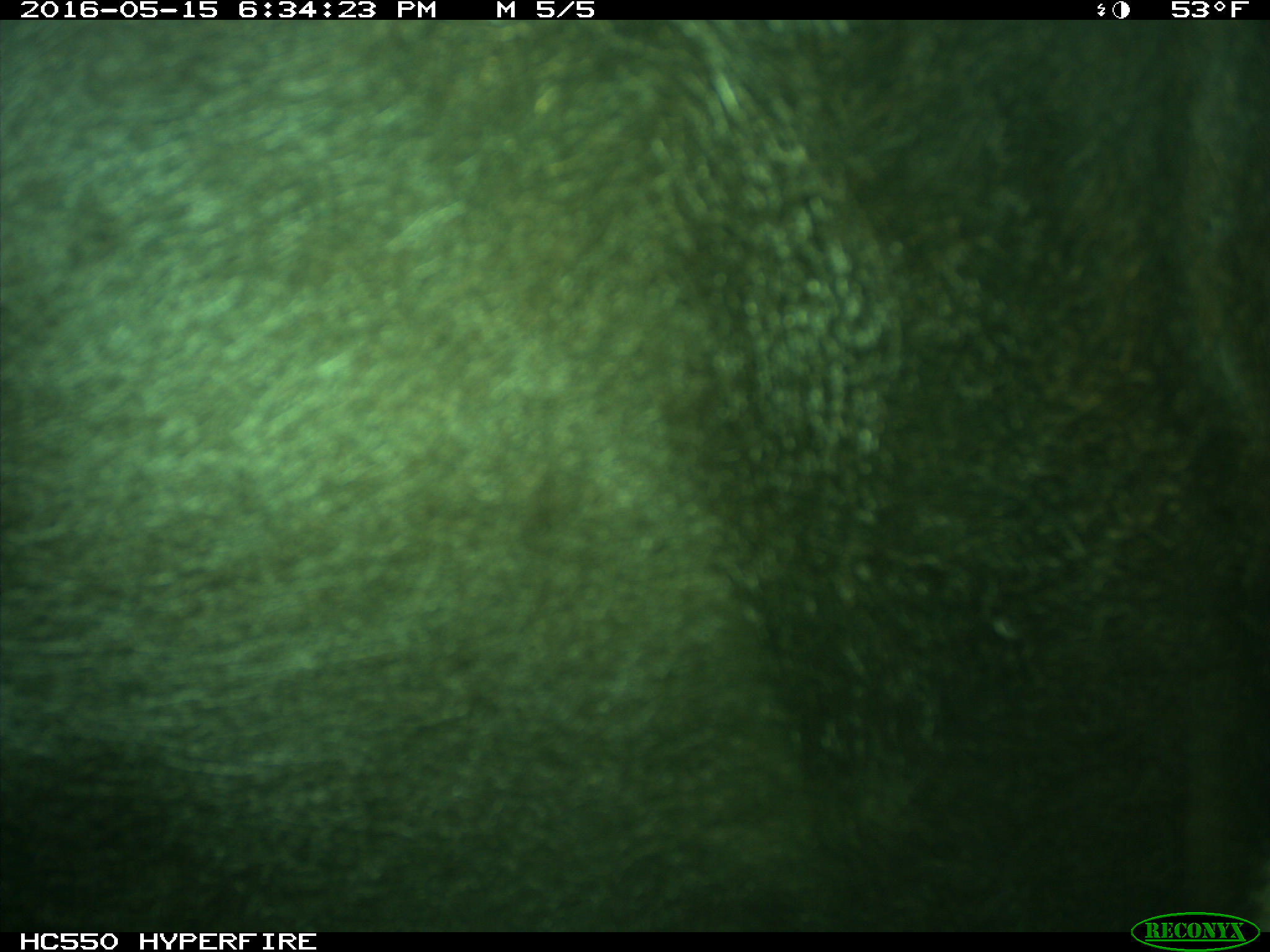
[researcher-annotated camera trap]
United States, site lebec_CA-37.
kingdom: Animalia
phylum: Chordata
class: Mammalia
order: Artiodactyla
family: Bovidae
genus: Bos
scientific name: Bos taurus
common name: domestic cow